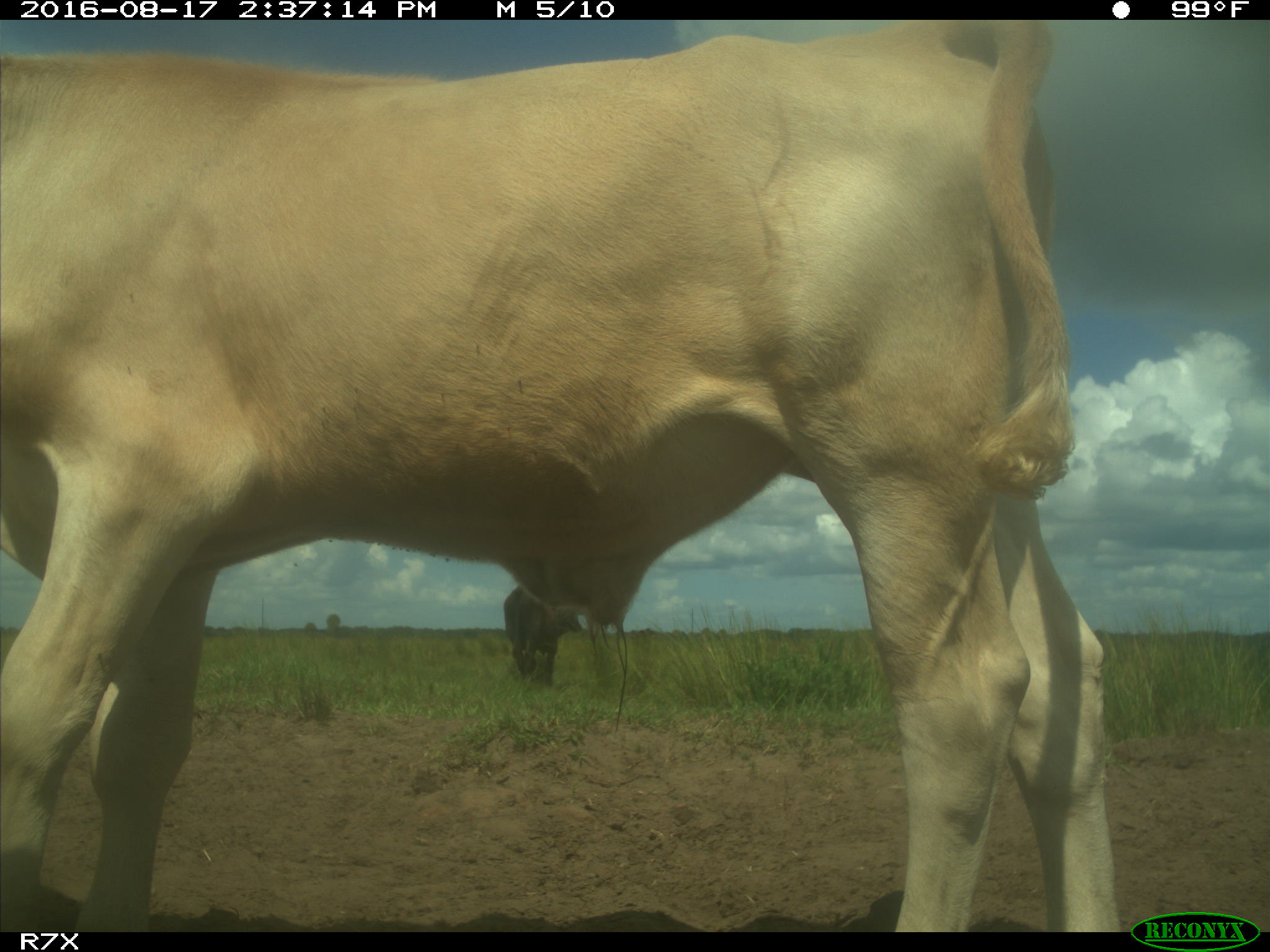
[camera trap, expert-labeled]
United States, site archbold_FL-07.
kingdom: Animalia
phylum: Chordata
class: Mammalia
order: Artiodactyla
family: Bovidae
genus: Bos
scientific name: Bos taurus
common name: domestic cow